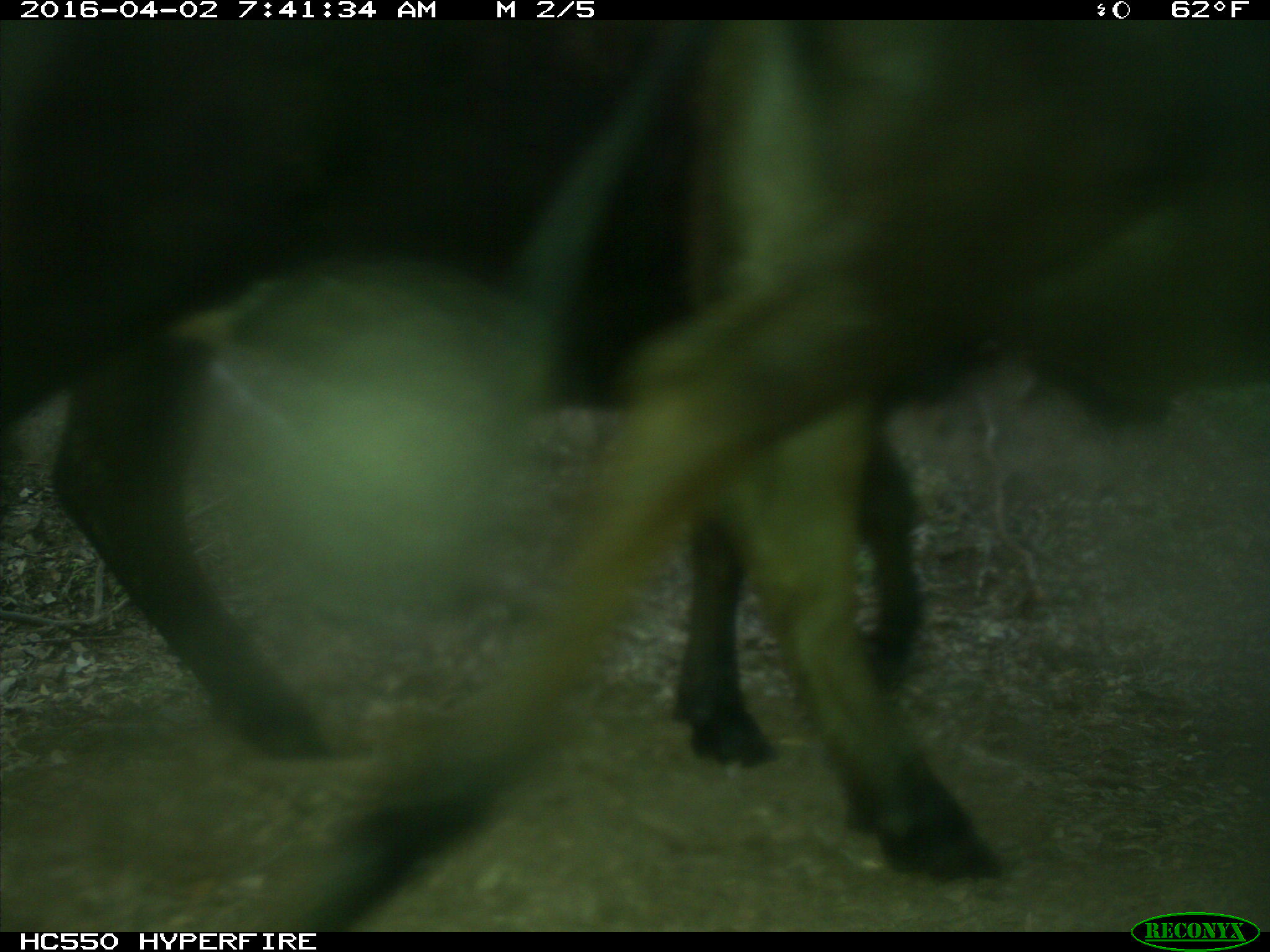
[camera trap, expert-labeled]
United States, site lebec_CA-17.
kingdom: Animalia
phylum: Chordata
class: Mammalia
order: Artiodactyla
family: Bovidae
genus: Bos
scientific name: Bos taurus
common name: domestic cow